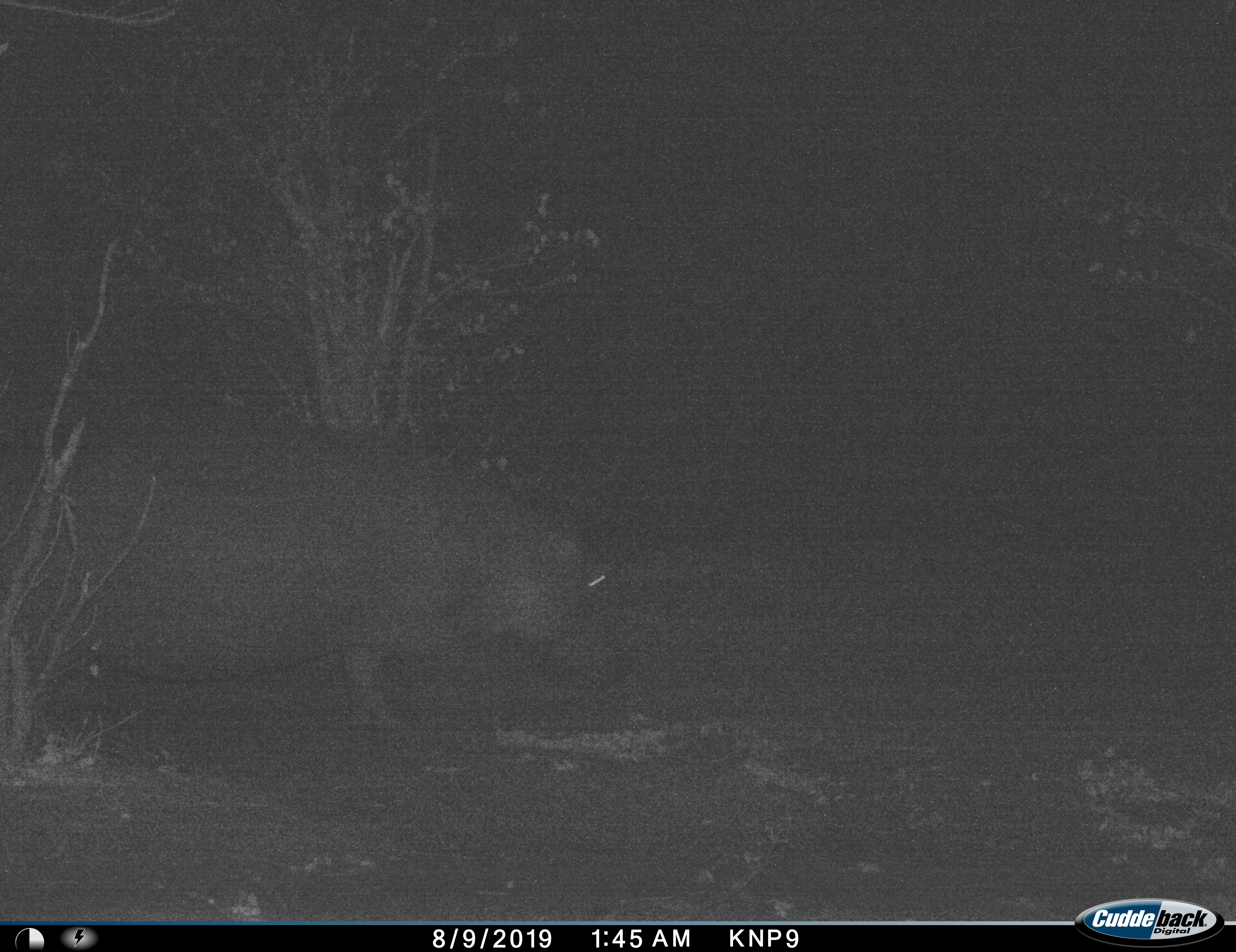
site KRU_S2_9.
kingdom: Animalia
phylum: Chordata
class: Mammalia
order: Artiodactyla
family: Hippopotamidae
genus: Hippopotamus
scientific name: Hippopotamus amphibius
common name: hippopotamus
Hippopotamus (Hippopotamus amphibius), count 1. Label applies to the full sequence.